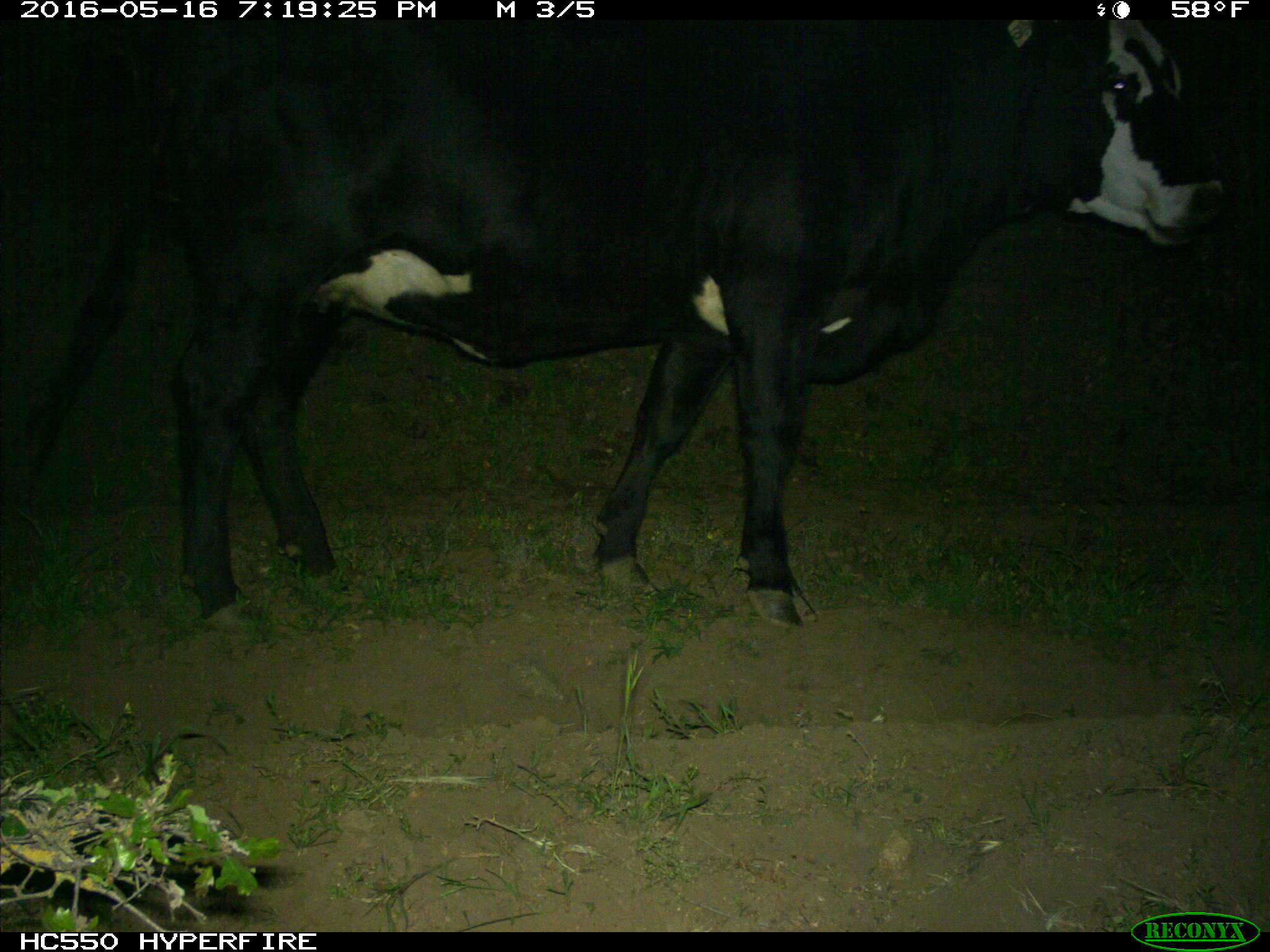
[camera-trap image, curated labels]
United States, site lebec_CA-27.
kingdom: Animalia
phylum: Chordata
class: Mammalia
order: Artiodactyla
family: Bovidae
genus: Bos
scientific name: Bos taurus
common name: domestic cow